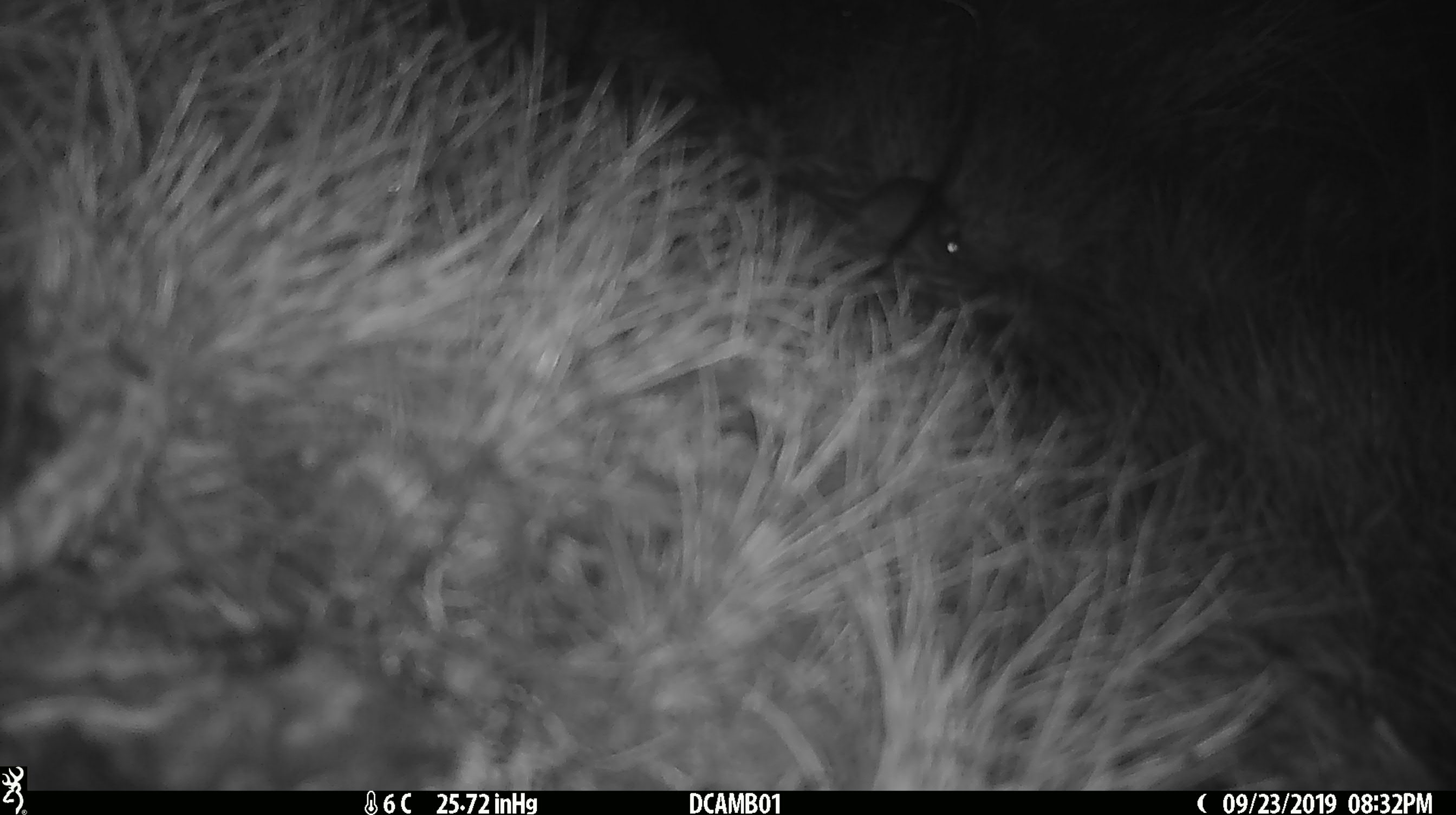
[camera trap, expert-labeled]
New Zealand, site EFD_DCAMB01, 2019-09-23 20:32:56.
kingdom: Animalia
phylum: Chordata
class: Mammalia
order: Rodentia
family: Muridae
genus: Mus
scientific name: Mus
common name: mouse